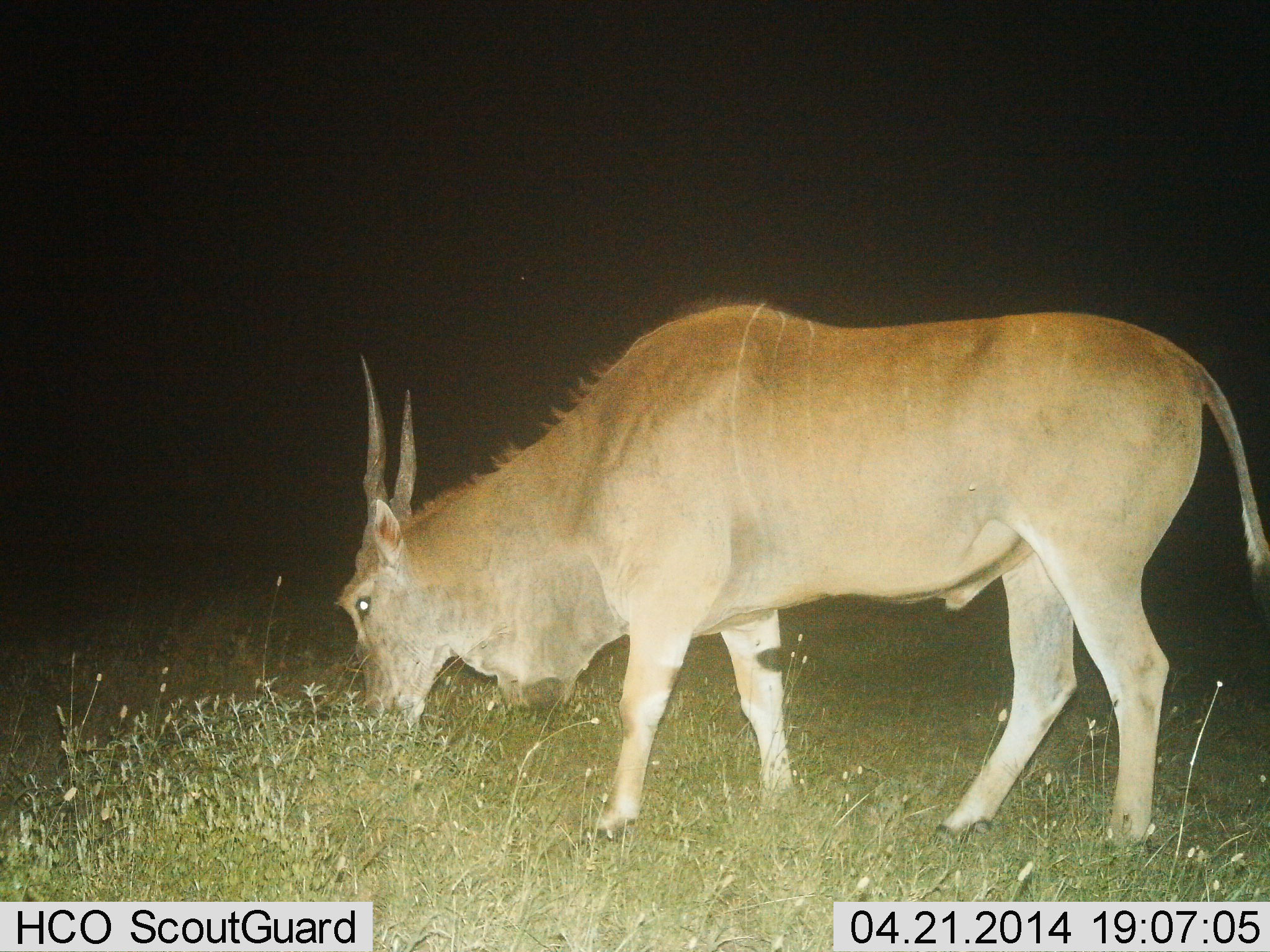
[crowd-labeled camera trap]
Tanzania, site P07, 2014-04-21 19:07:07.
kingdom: Animalia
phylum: Chordata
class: Mammalia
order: Artiodactyla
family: Bovidae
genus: Tragelaphus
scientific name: Tragelaphus oryx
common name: eland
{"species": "eland (Tragelaphus oryx)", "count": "1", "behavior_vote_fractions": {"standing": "40%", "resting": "0%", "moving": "0%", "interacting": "0%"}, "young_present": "0%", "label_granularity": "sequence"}